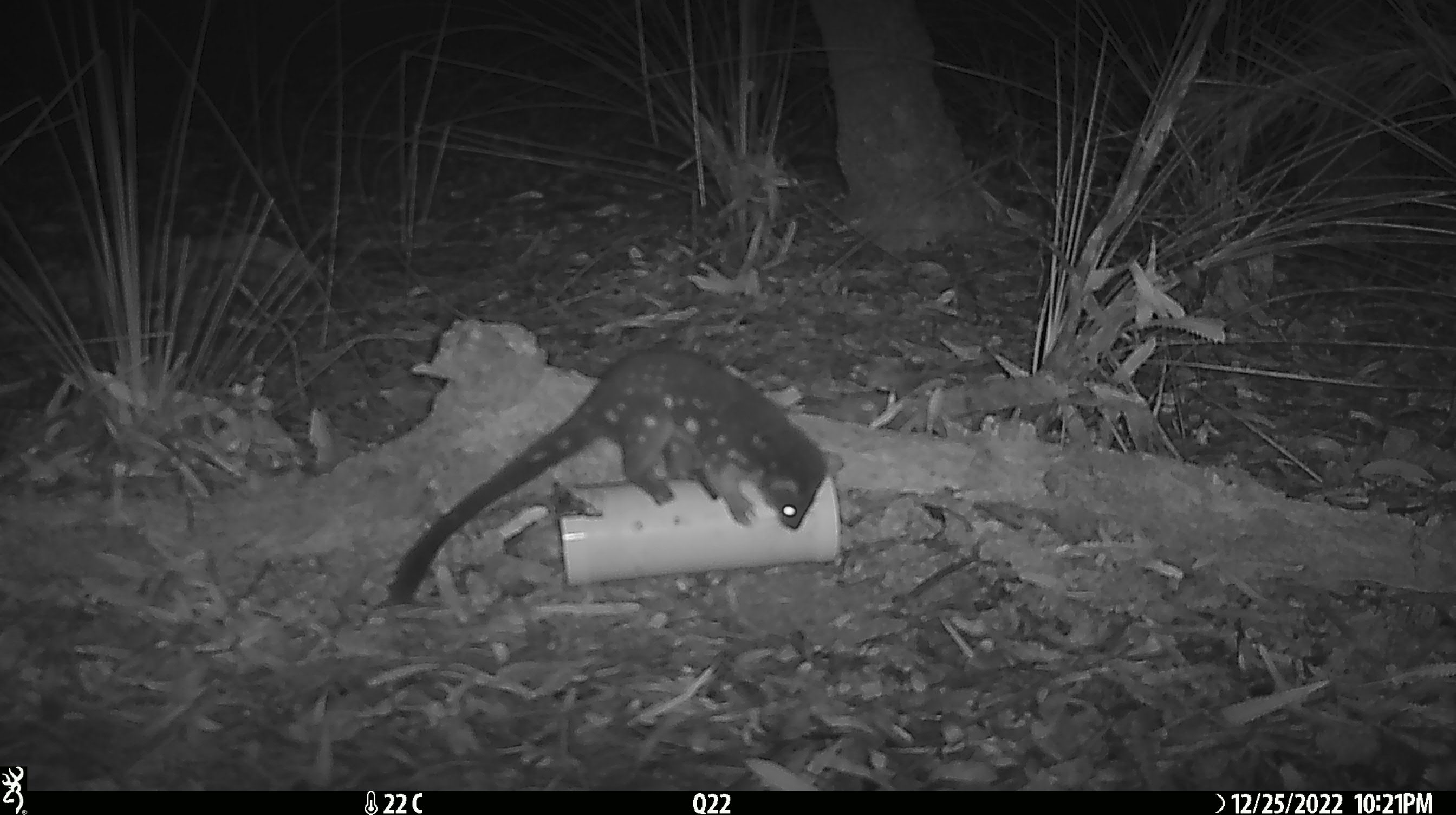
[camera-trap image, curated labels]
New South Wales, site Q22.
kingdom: Animalia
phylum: Chordata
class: Mammalia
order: Dasyuromorphia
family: Dasyuridae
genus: Dasyurus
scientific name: Dasyurus maculatus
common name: spotted-tailed quoll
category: quoll